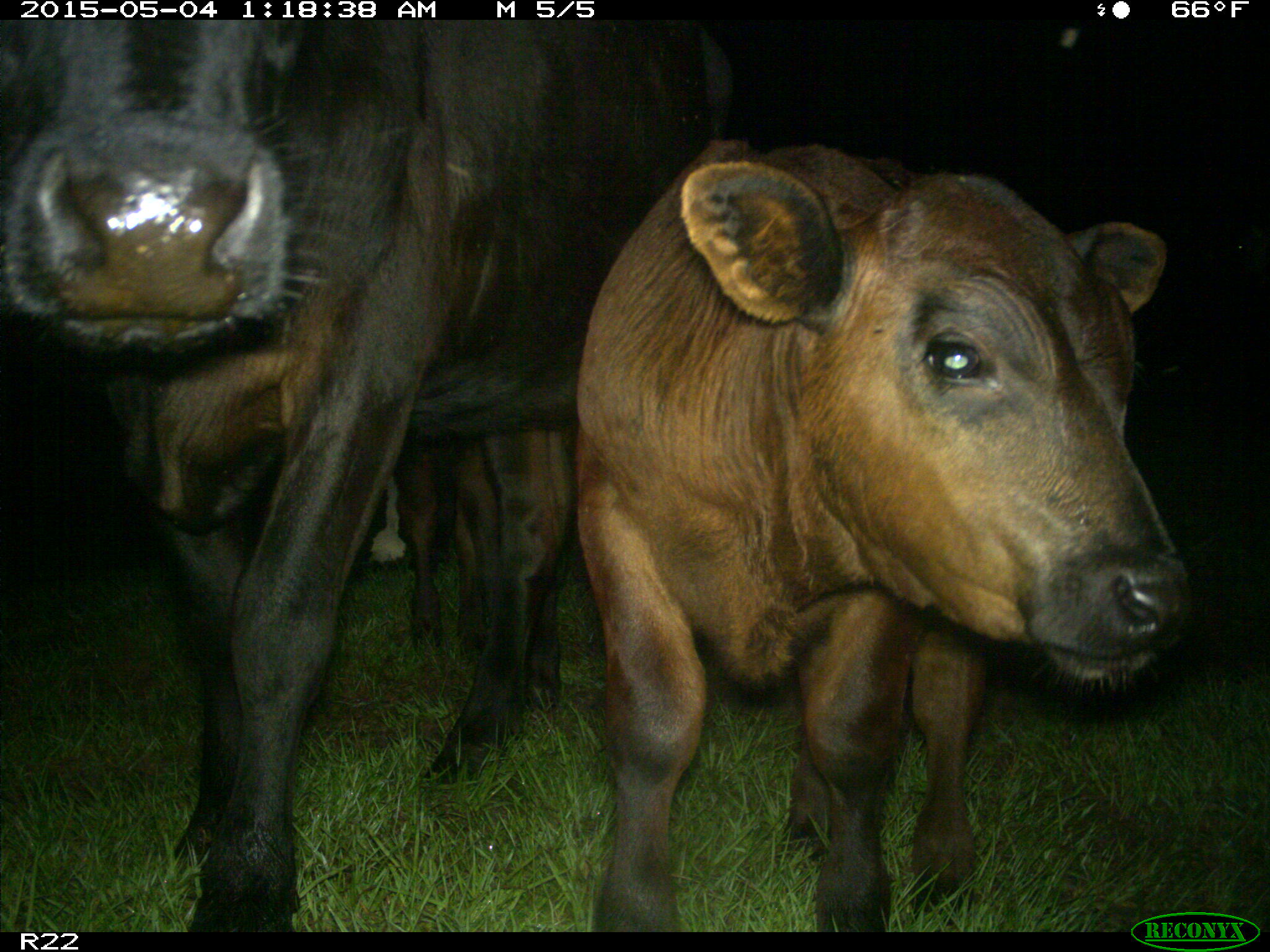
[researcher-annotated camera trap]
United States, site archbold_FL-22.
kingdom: Animalia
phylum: Chordata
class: Mammalia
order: Artiodactyla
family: Bovidae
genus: Bos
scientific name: Bos taurus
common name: domestic cow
Bos taurus (domestic cow).